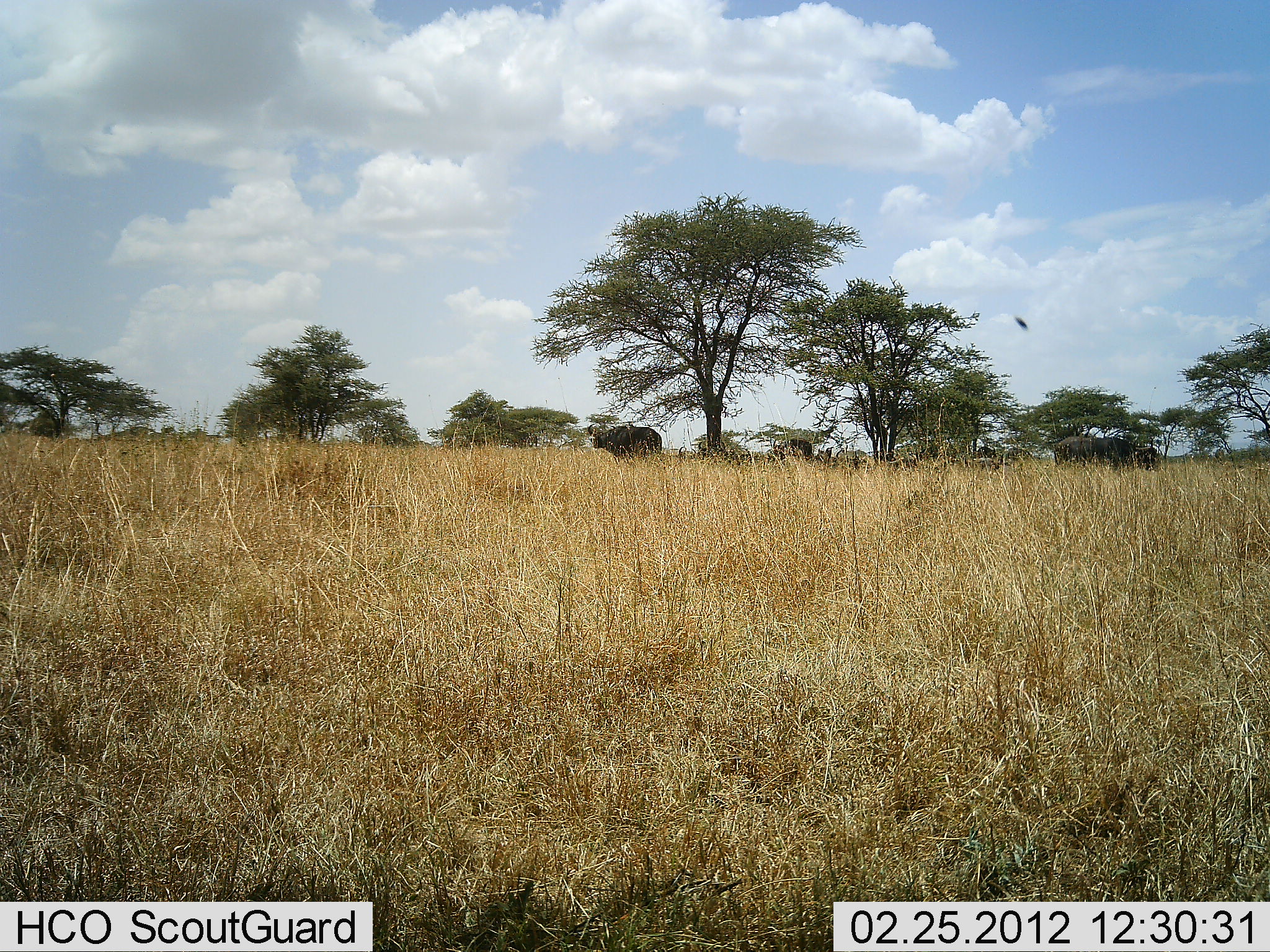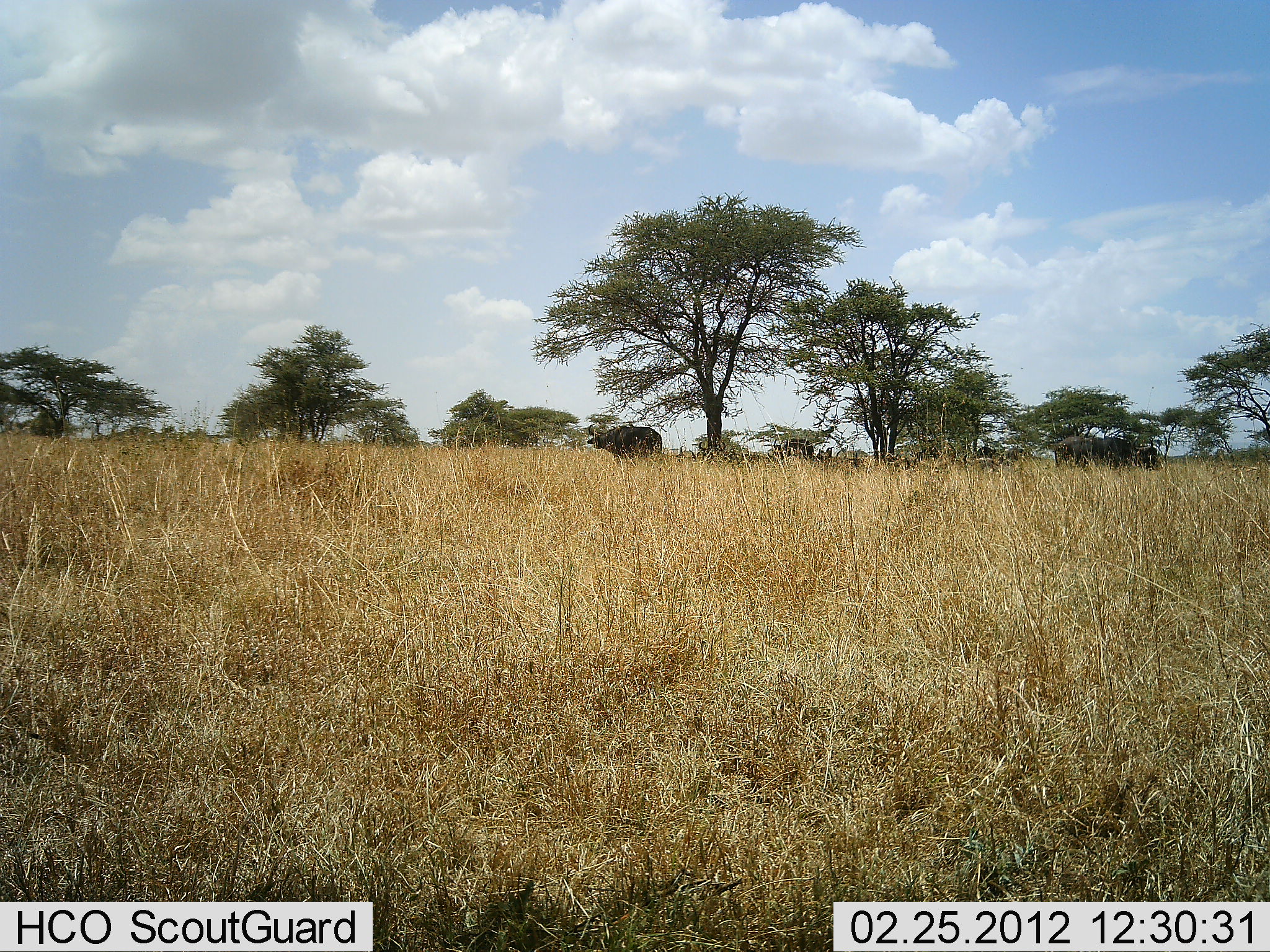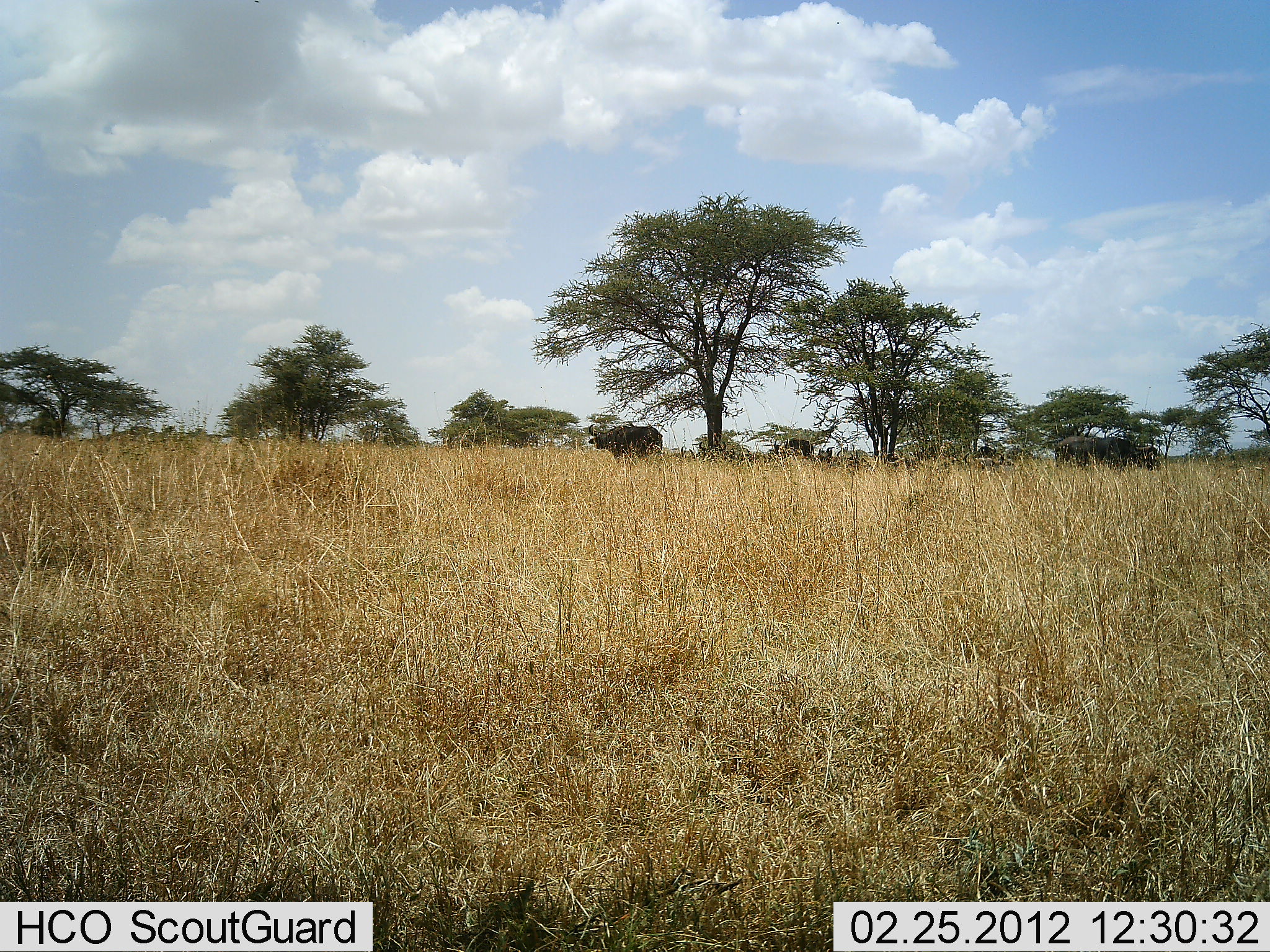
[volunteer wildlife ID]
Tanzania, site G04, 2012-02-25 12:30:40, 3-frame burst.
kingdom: Animalia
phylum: Chordata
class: Mammalia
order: Artiodactyla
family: Bovidae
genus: Syncerus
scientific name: Syncerus caffer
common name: cape buffalo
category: buffalo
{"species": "buffalo (cape buffalo) (Syncerus caffer)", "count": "3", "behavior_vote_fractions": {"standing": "83%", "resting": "22%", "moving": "4%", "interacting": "0%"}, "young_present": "0%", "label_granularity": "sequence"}